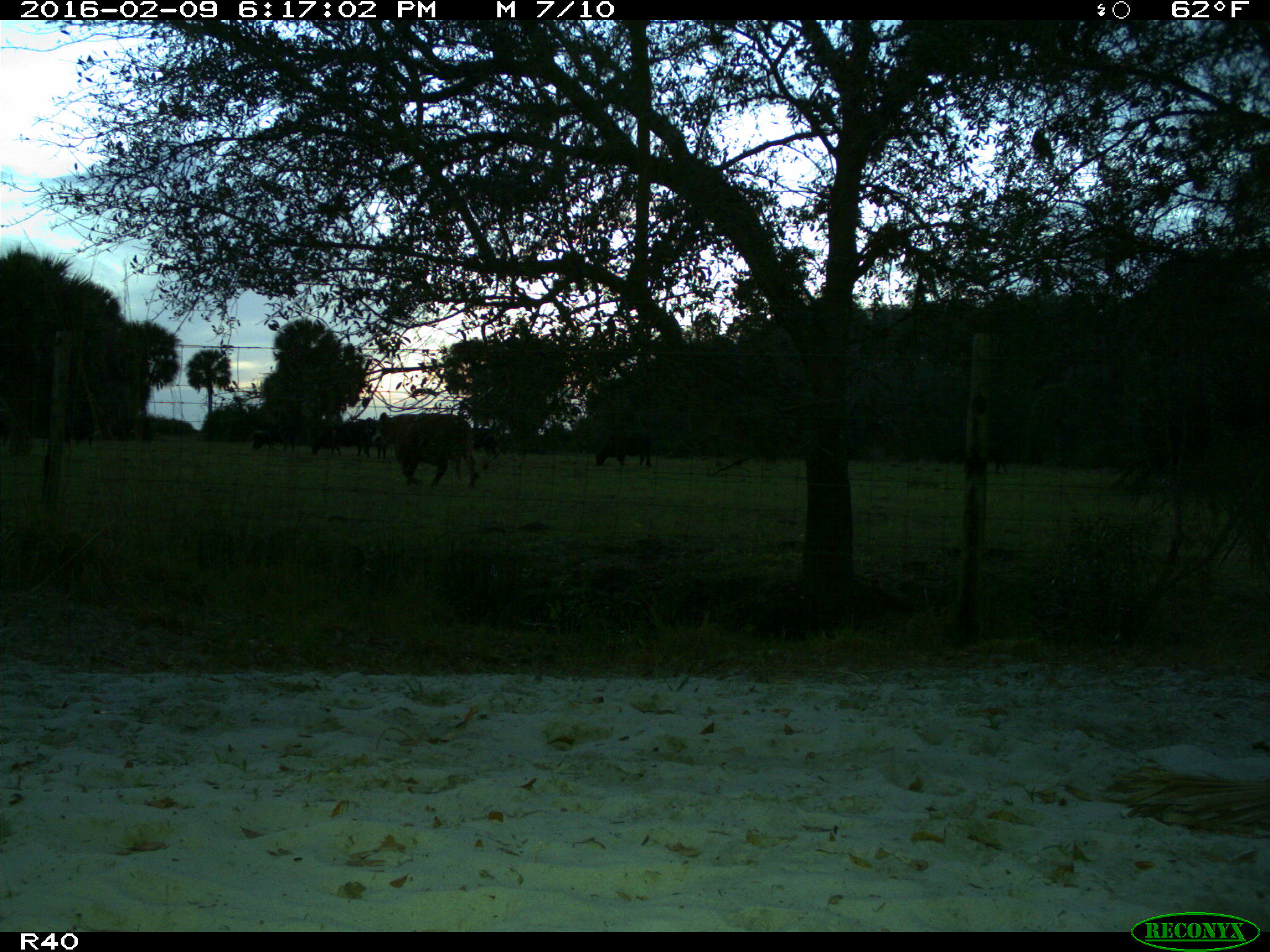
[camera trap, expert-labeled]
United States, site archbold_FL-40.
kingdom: Animalia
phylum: Chordata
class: Mammalia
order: Artiodactyla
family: Bovidae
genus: Bos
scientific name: Bos taurus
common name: domestic cow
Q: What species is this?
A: Bos taurus (domestic cow).